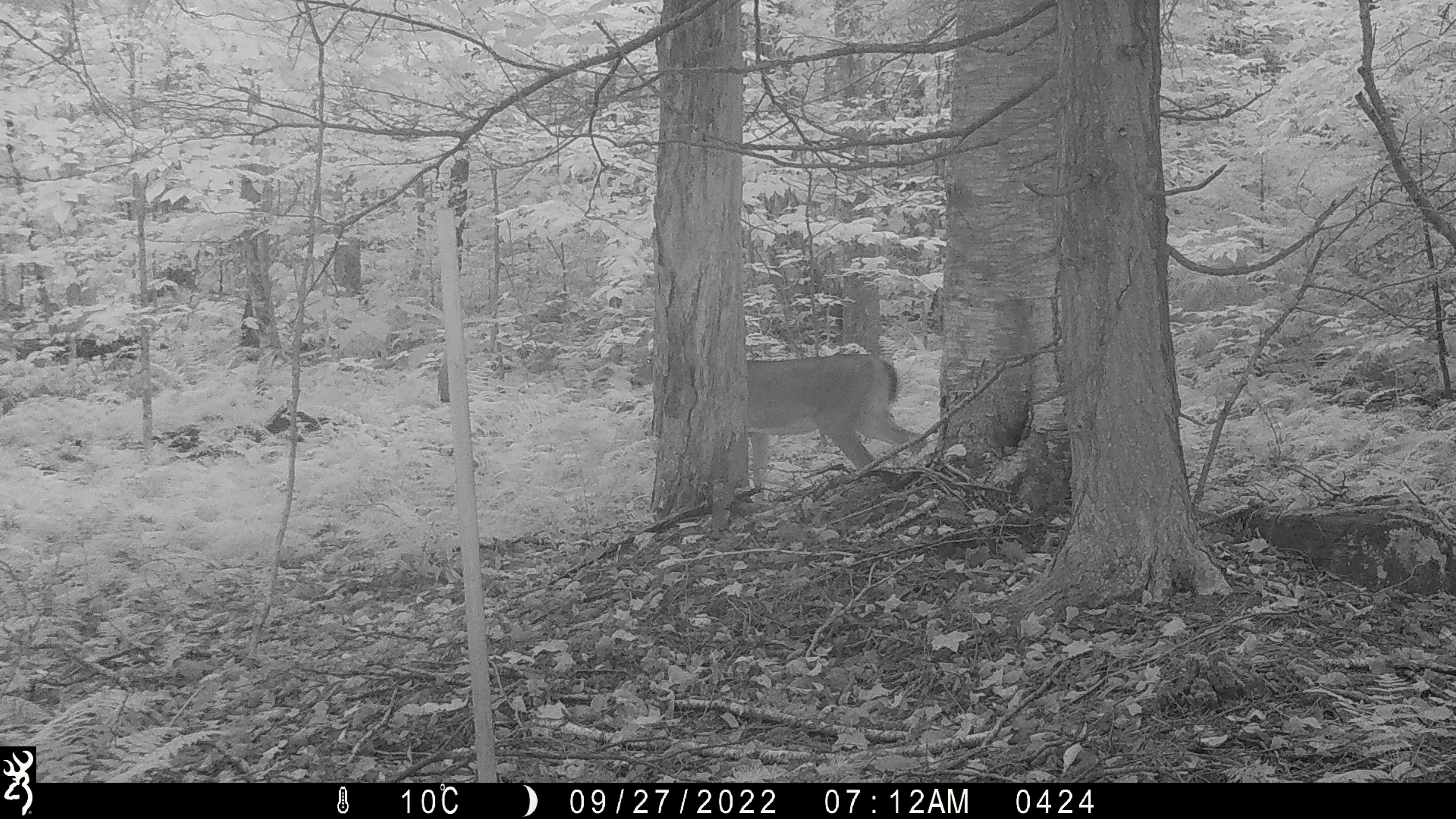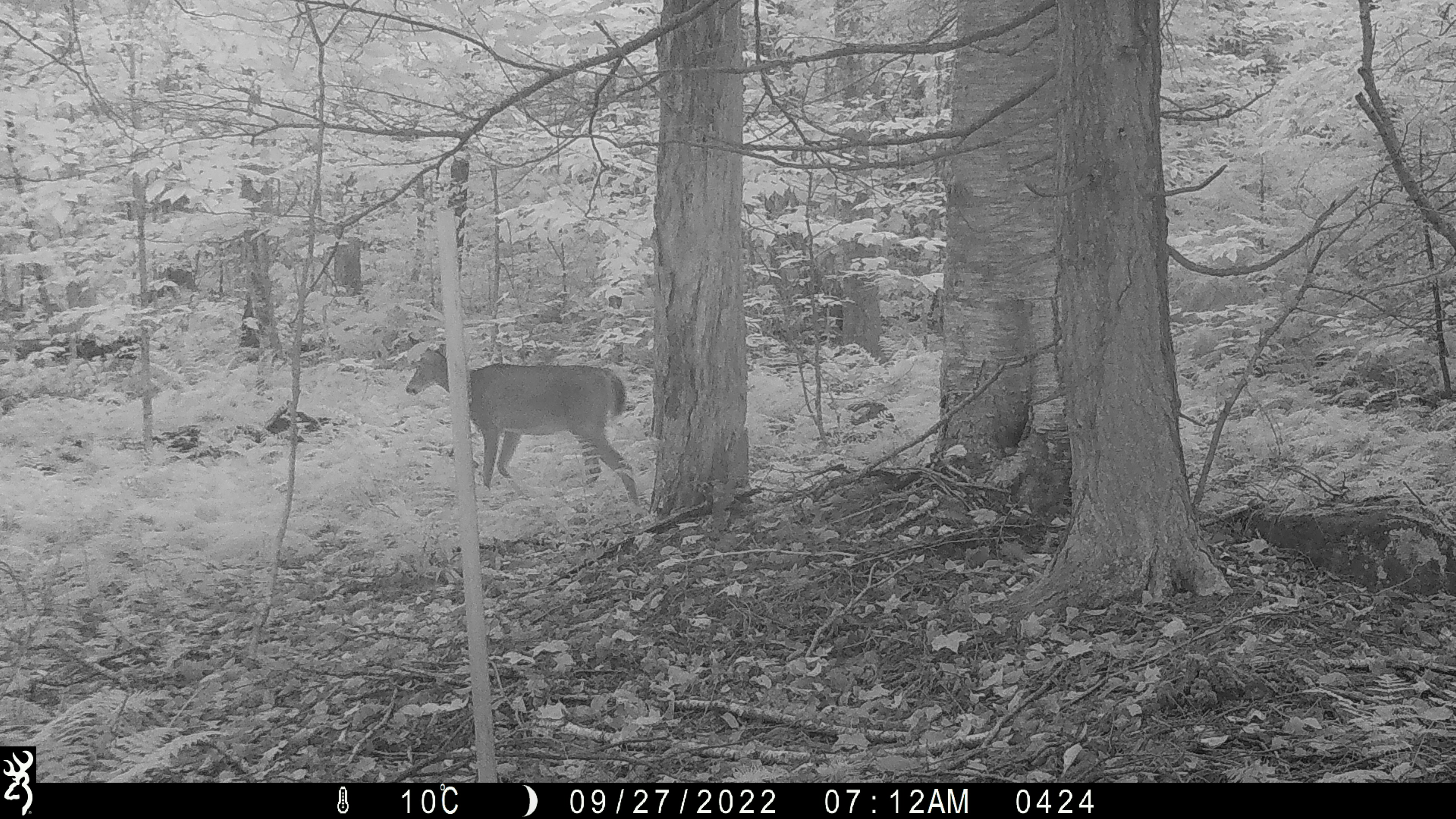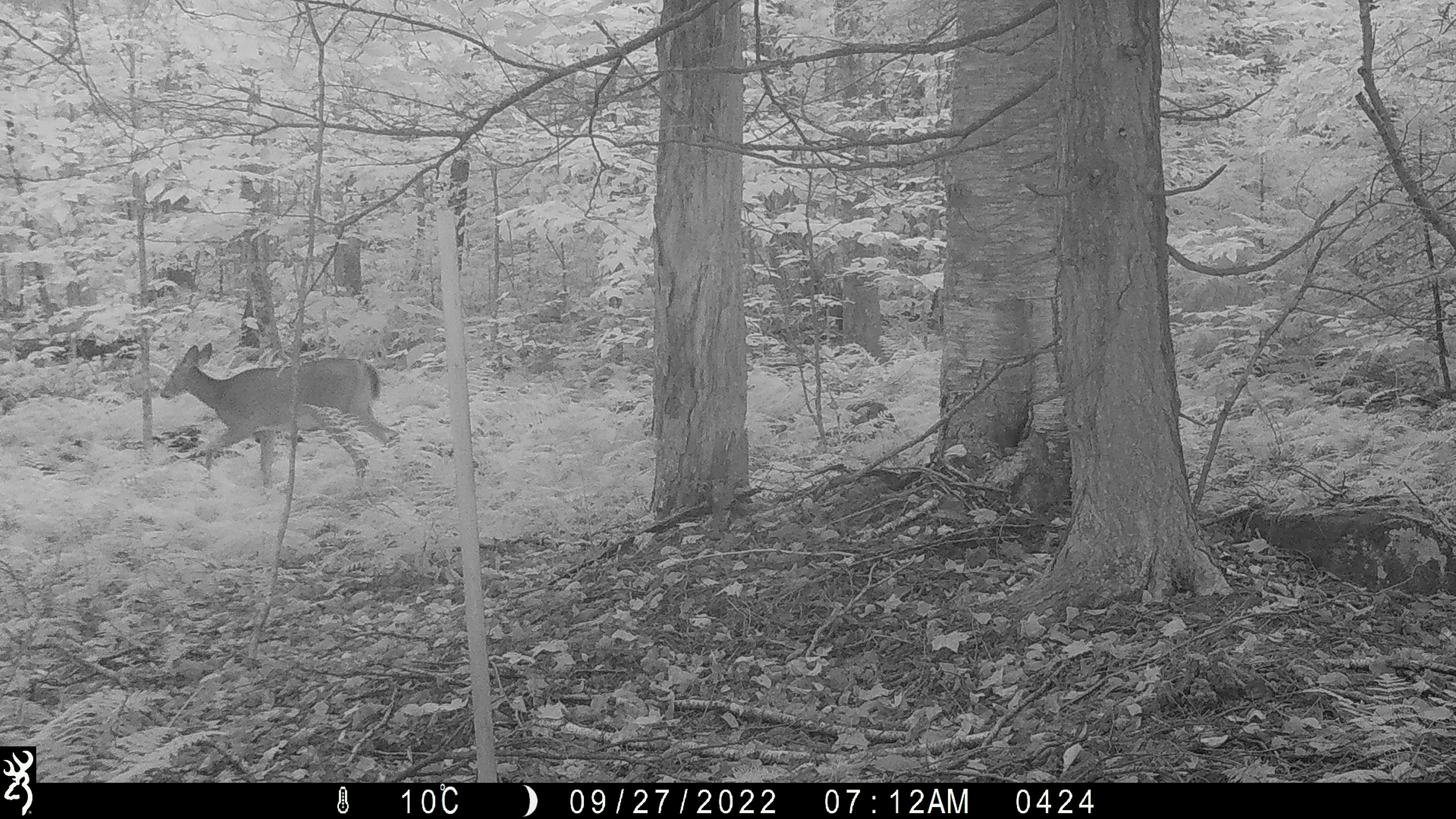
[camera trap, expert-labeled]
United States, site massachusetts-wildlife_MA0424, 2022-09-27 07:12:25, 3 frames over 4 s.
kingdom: Animalia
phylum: Chordata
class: Mammalia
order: Artiodactyla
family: Cervidae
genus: Odocoileus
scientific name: Odocoileus virginianus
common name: white-tailed deer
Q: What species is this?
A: White-tailed deer (Odocoileus virginianus).